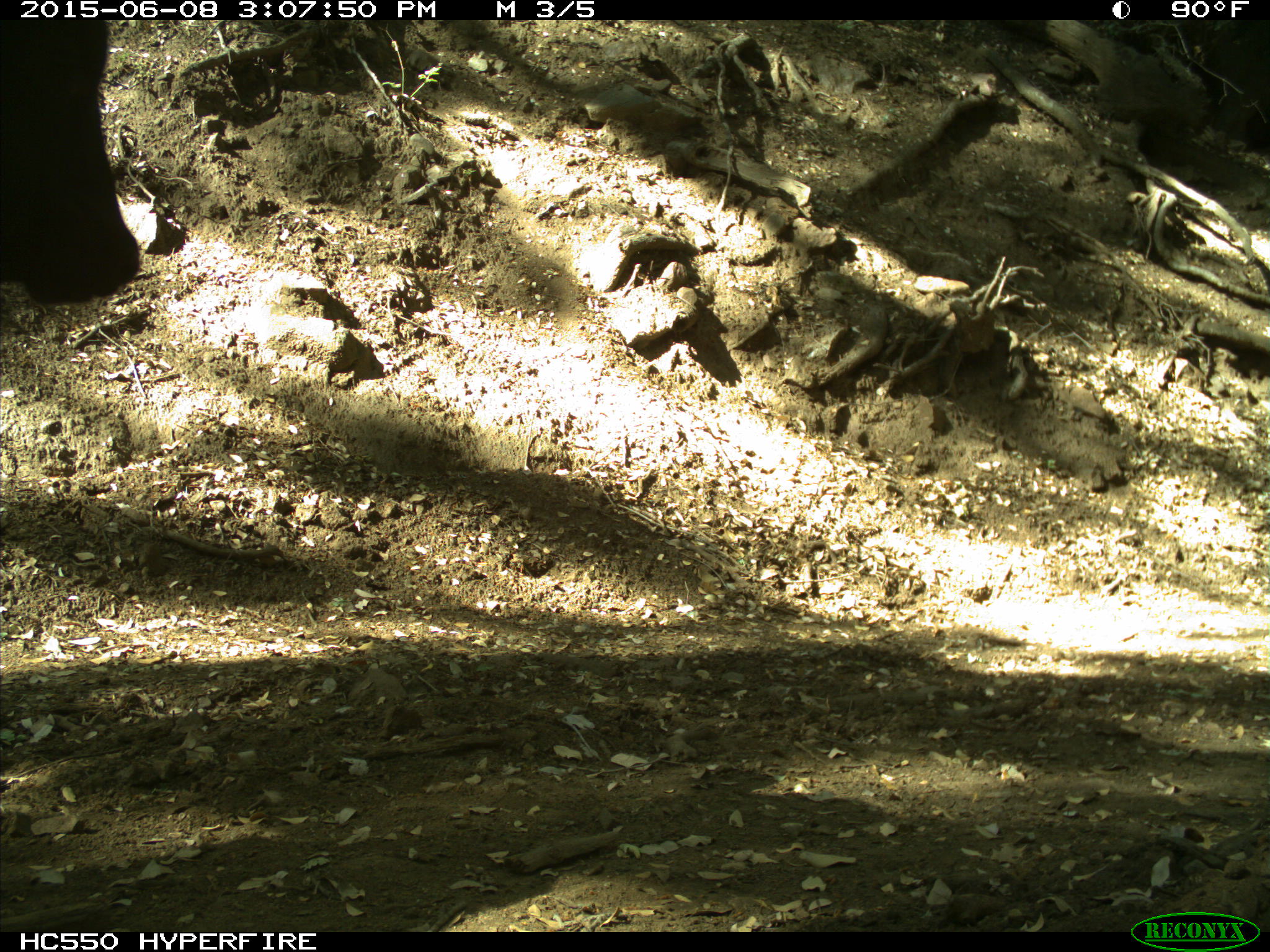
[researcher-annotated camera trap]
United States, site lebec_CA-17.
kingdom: Animalia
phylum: Chordata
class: Mammalia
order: Artiodactyla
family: Bovidae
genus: Bos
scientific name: Bos taurus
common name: domestic cow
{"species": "Bos taurus (domestic cow)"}